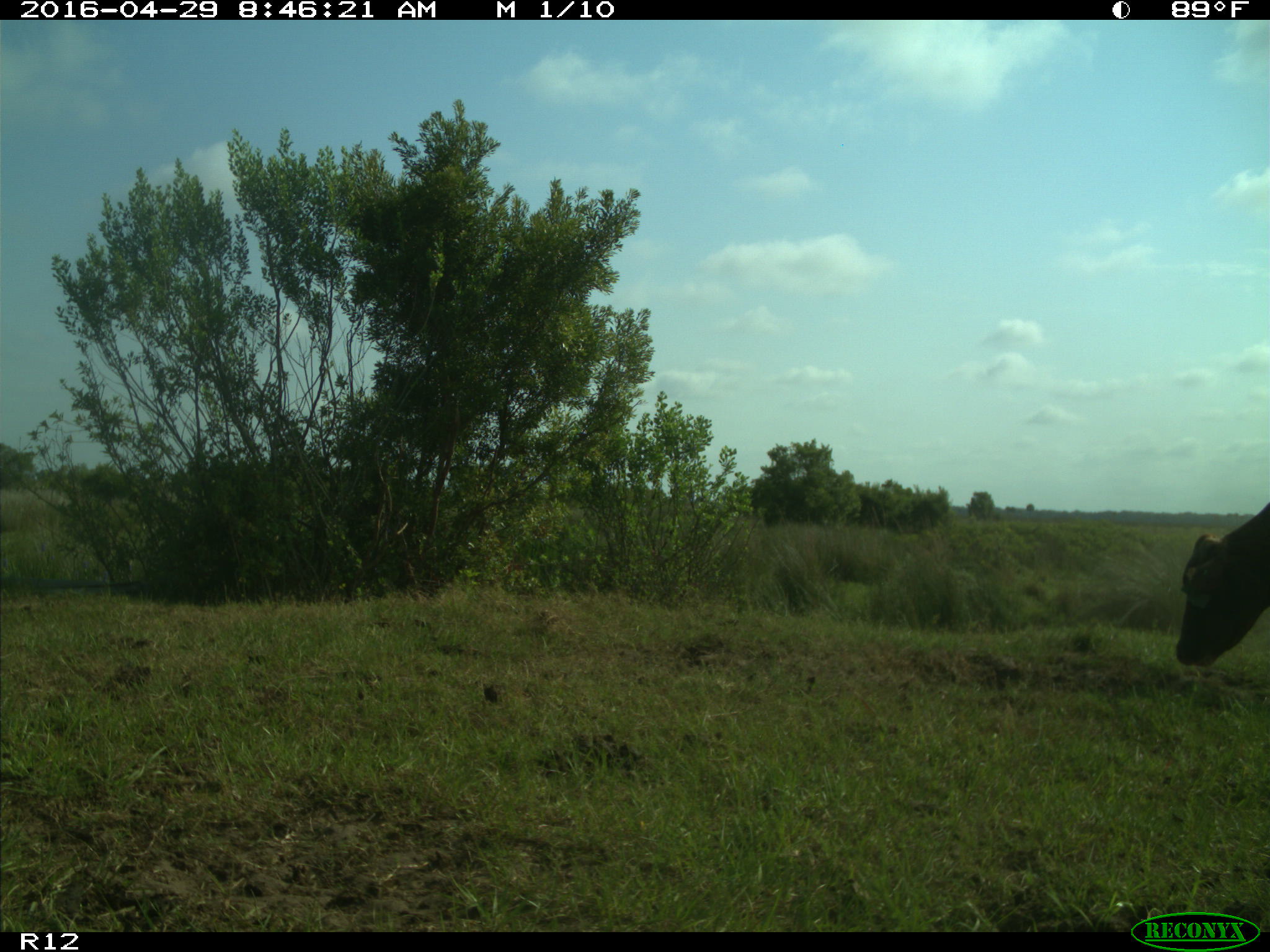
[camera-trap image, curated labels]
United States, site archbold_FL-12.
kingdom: Animalia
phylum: Chordata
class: Mammalia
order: Artiodactyla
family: Bovidae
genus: Bos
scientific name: Bos taurus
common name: domestic cow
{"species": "Bos taurus (domestic cow)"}